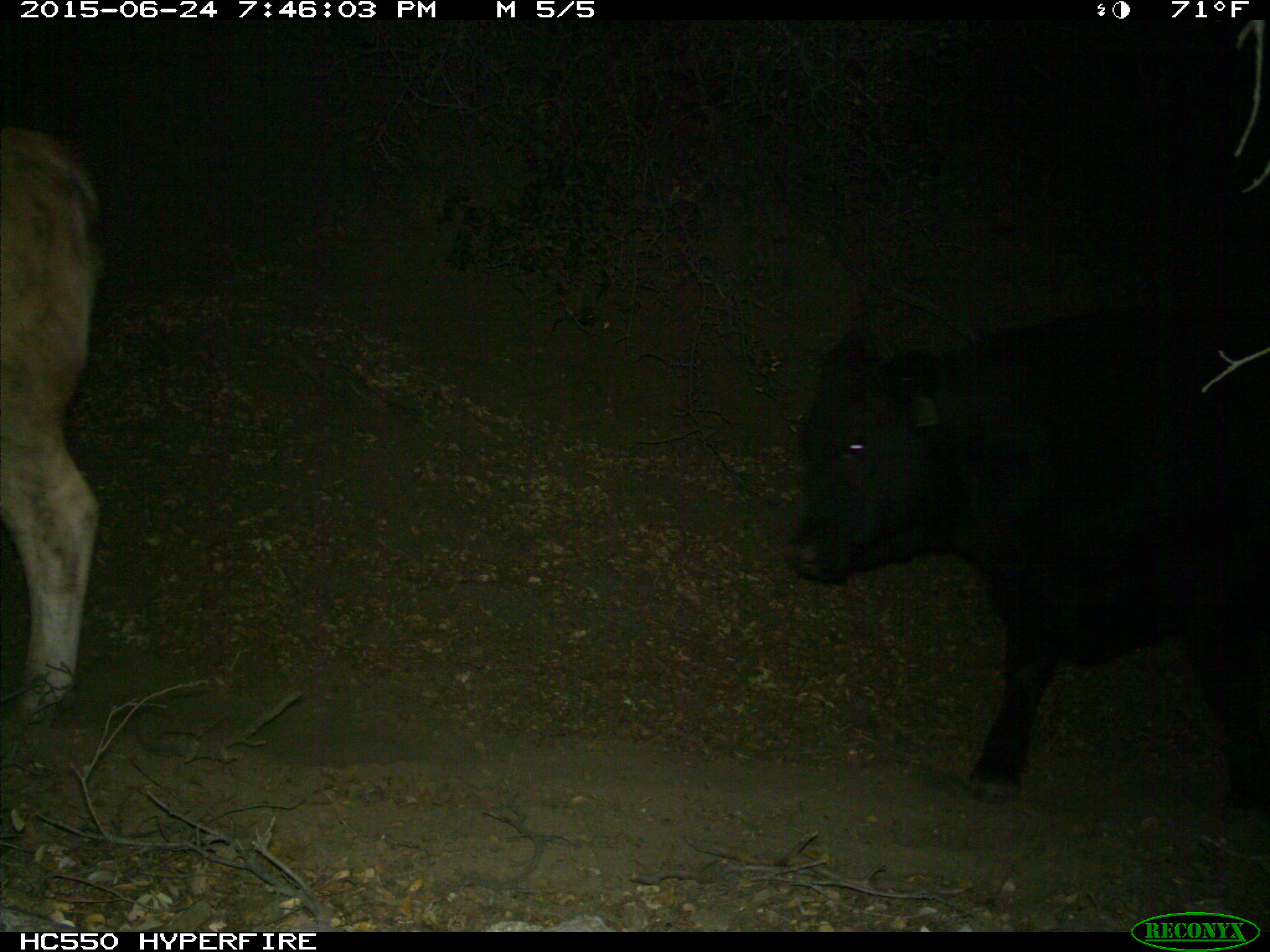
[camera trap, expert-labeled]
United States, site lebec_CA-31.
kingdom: Animalia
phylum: Chordata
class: Mammalia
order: Artiodactyla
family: Bovidae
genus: Bos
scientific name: Bos taurus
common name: domestic cow